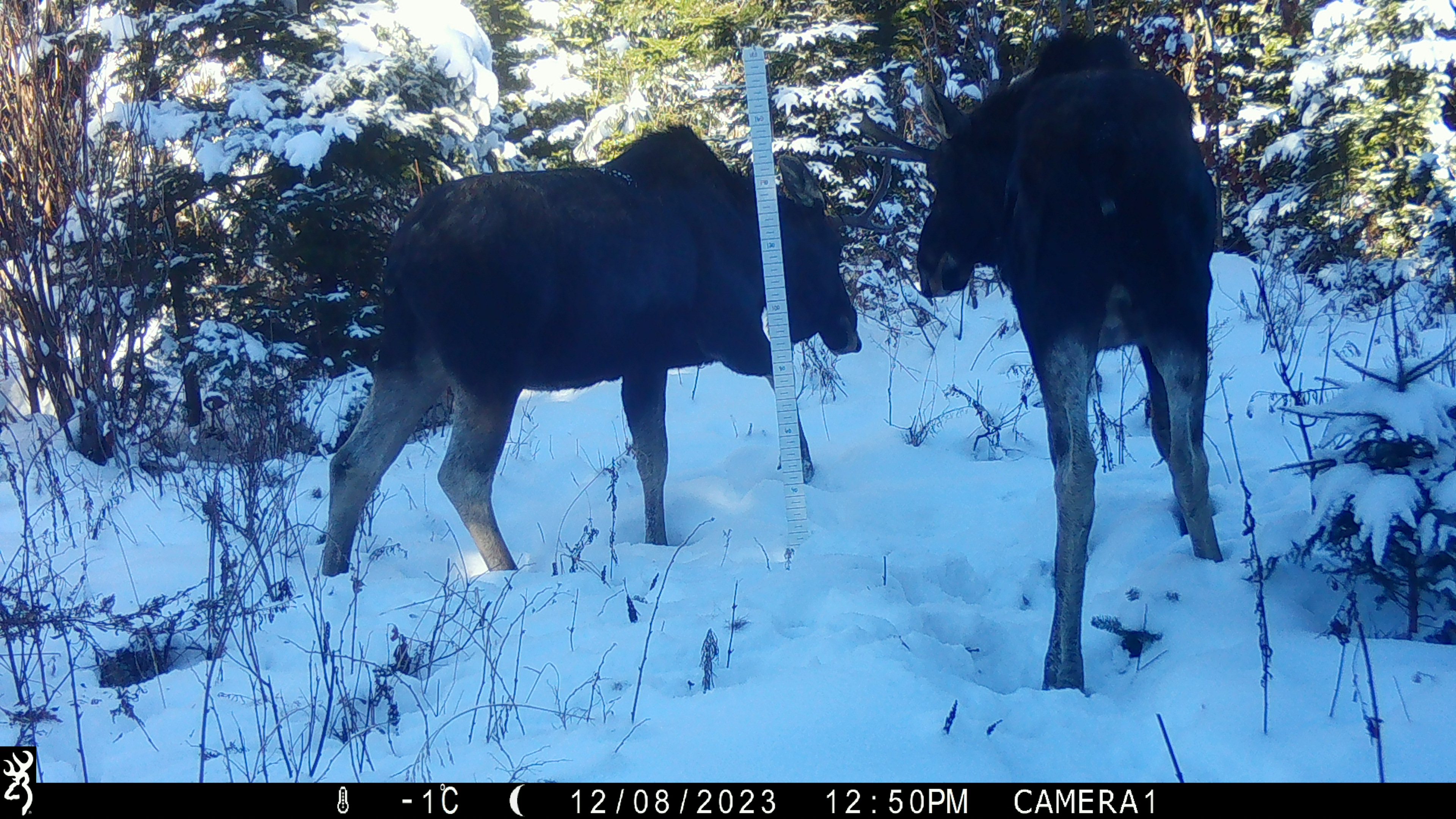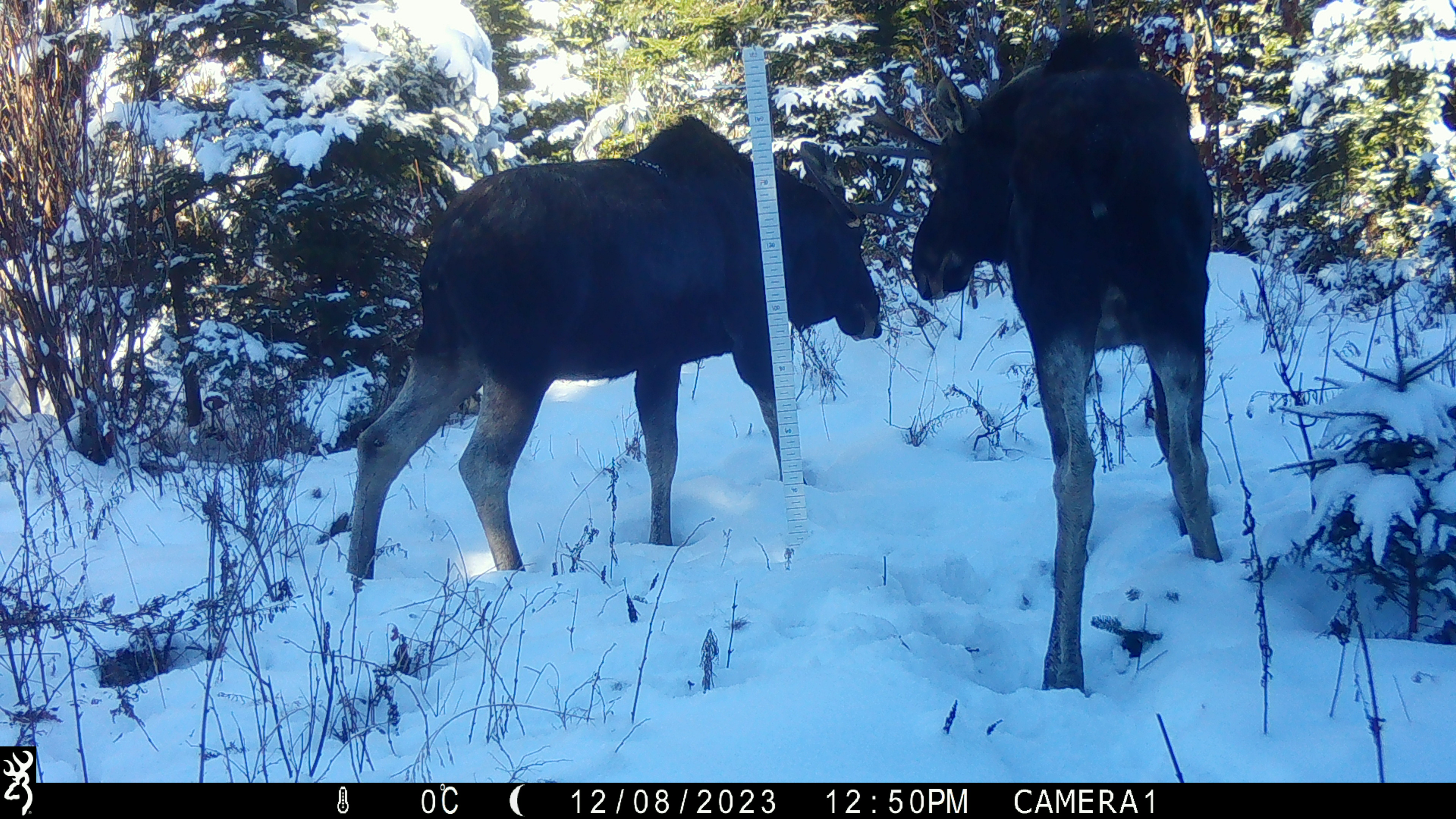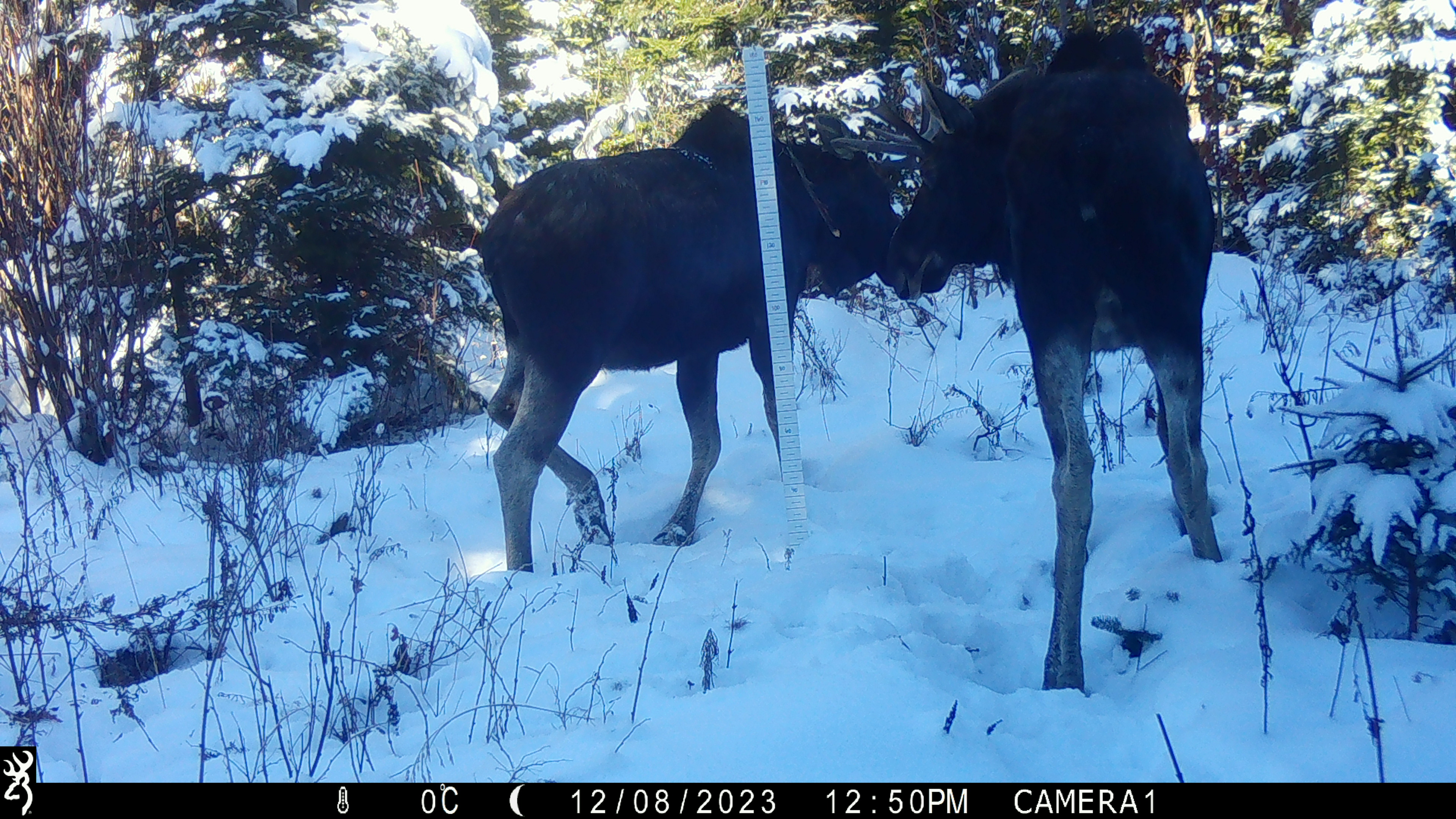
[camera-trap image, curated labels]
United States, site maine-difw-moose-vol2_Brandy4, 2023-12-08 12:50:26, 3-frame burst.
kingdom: Animalia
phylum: Chordata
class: Mammalia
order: Artiodactyla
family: Cervidae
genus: Alces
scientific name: Alces alces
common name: moose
Moose (Alces alces).